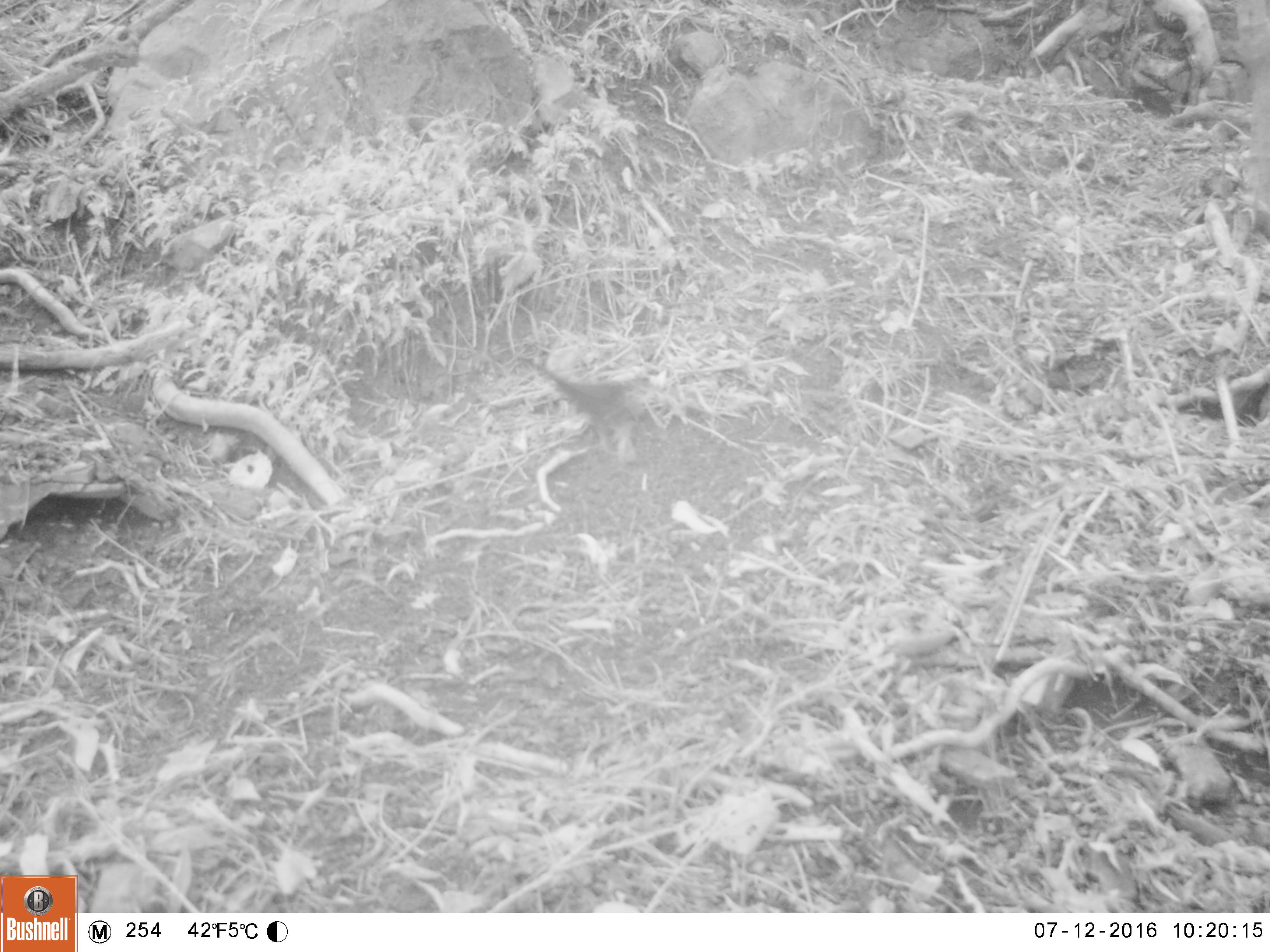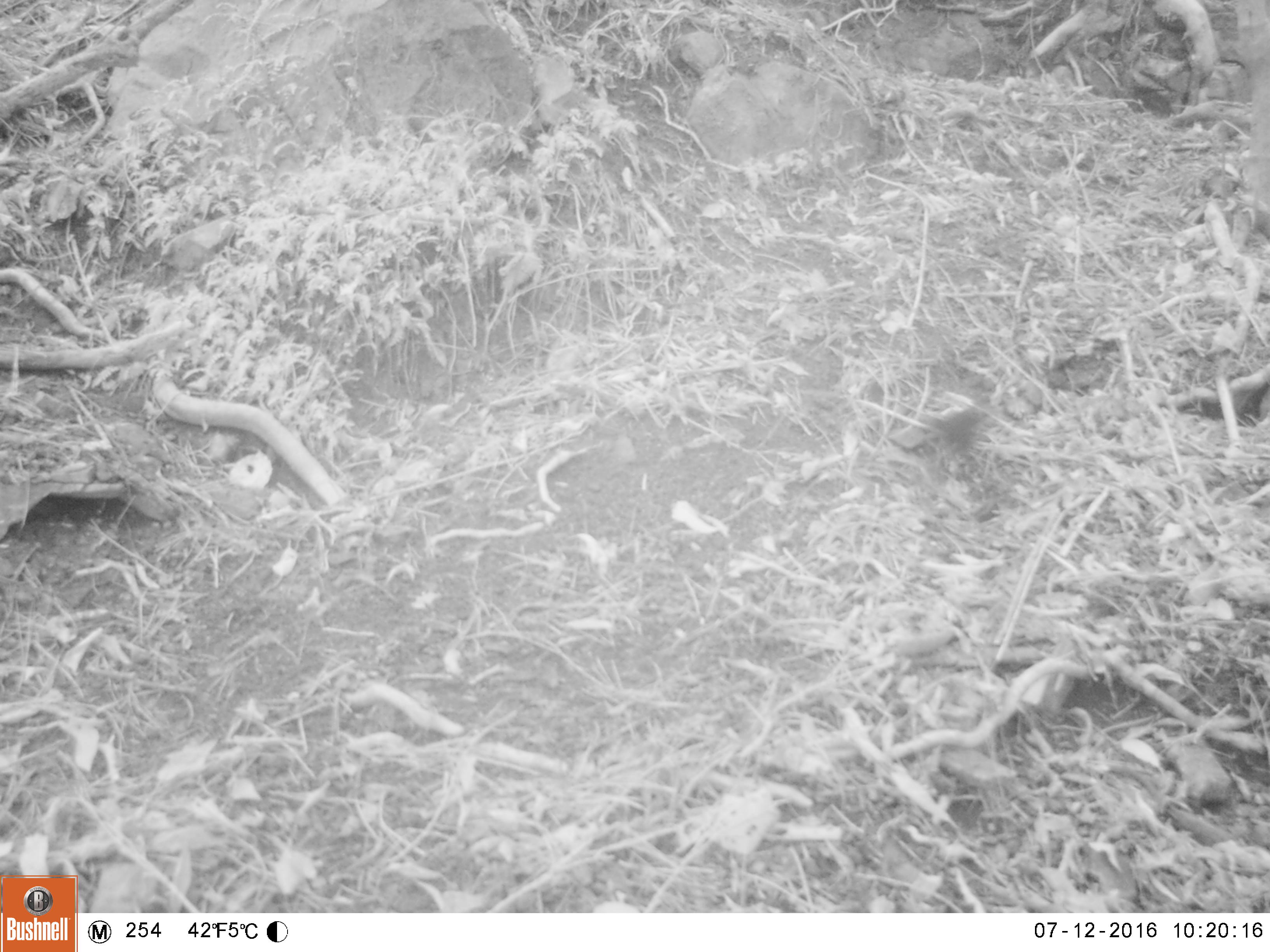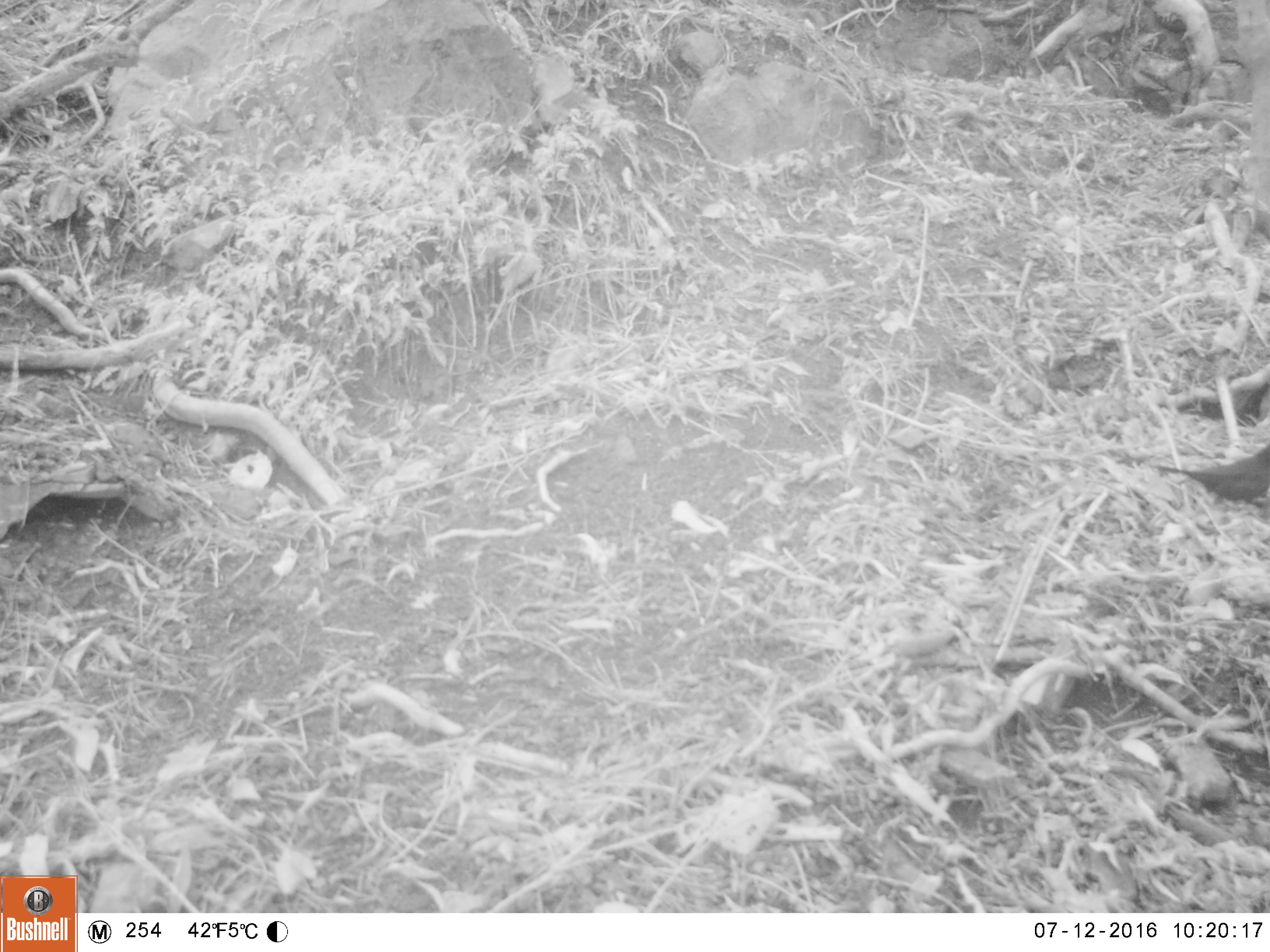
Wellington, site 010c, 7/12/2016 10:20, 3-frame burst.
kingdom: Animalia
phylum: Chordata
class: Aves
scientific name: Aves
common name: bird